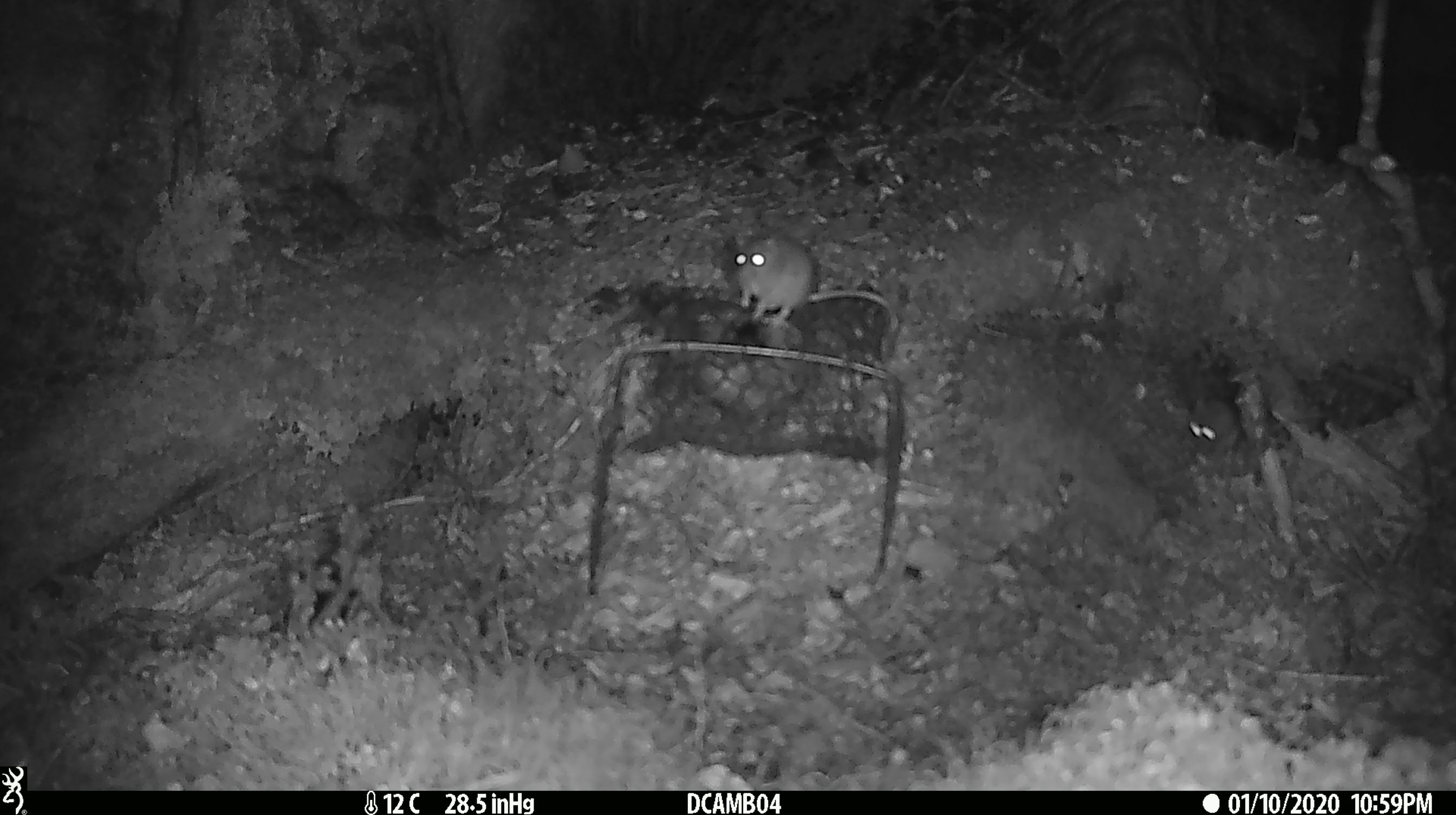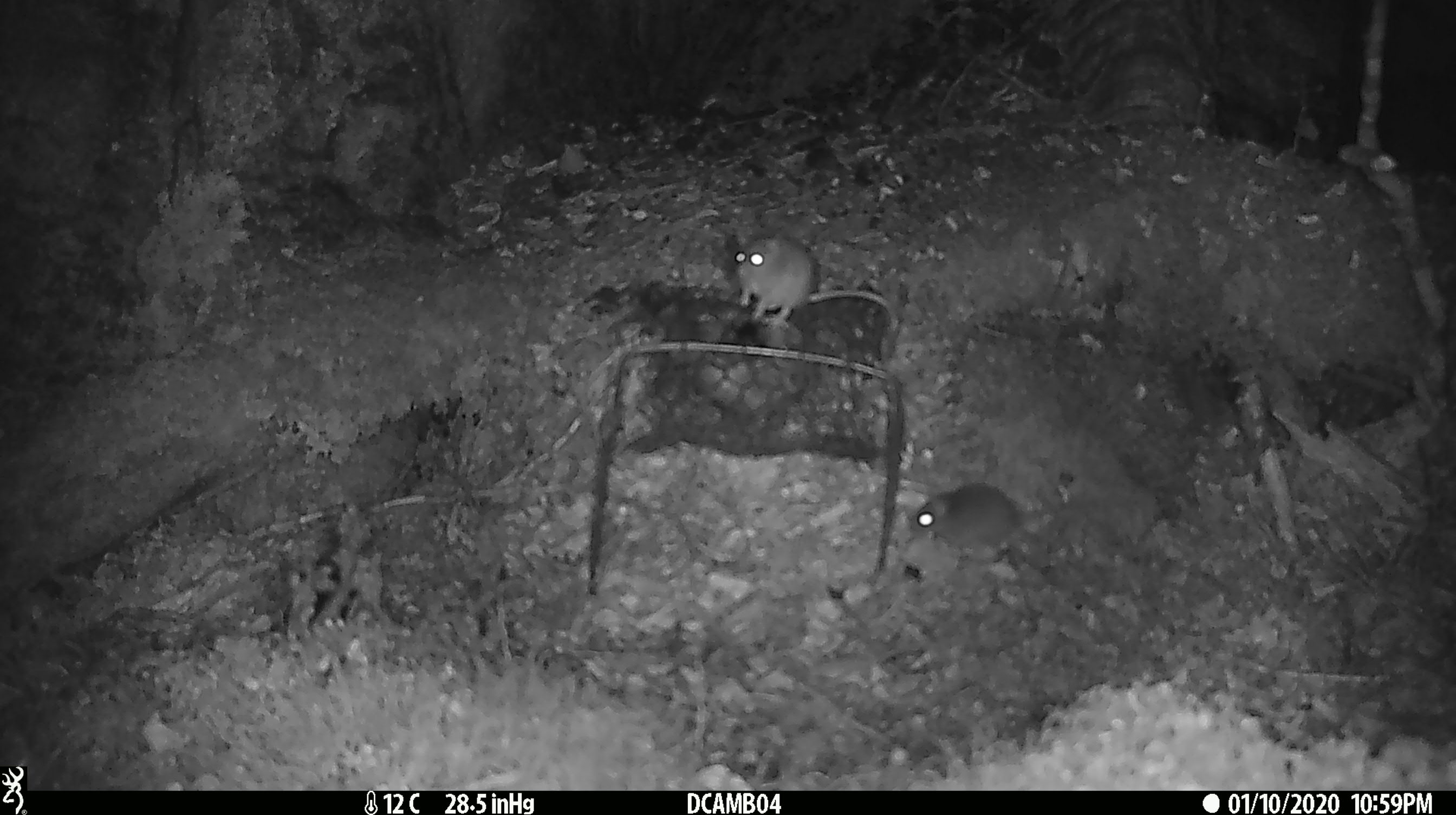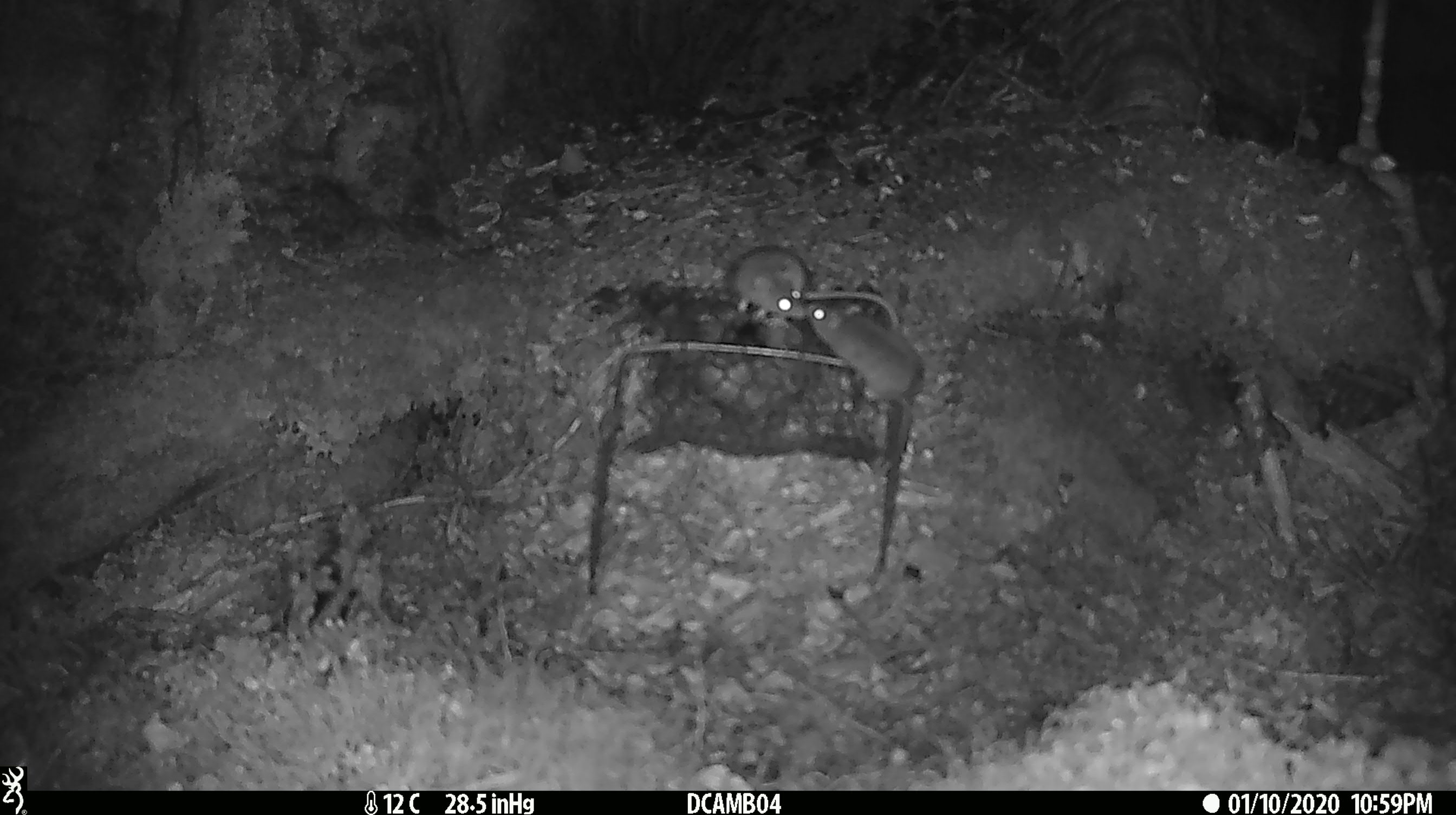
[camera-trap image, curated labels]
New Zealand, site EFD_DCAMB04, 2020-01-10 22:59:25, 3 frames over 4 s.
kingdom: Animalia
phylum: Chordata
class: Mammalia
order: Rodentia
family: Muridae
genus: Mus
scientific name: Mus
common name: mouse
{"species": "mouse (Mus)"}